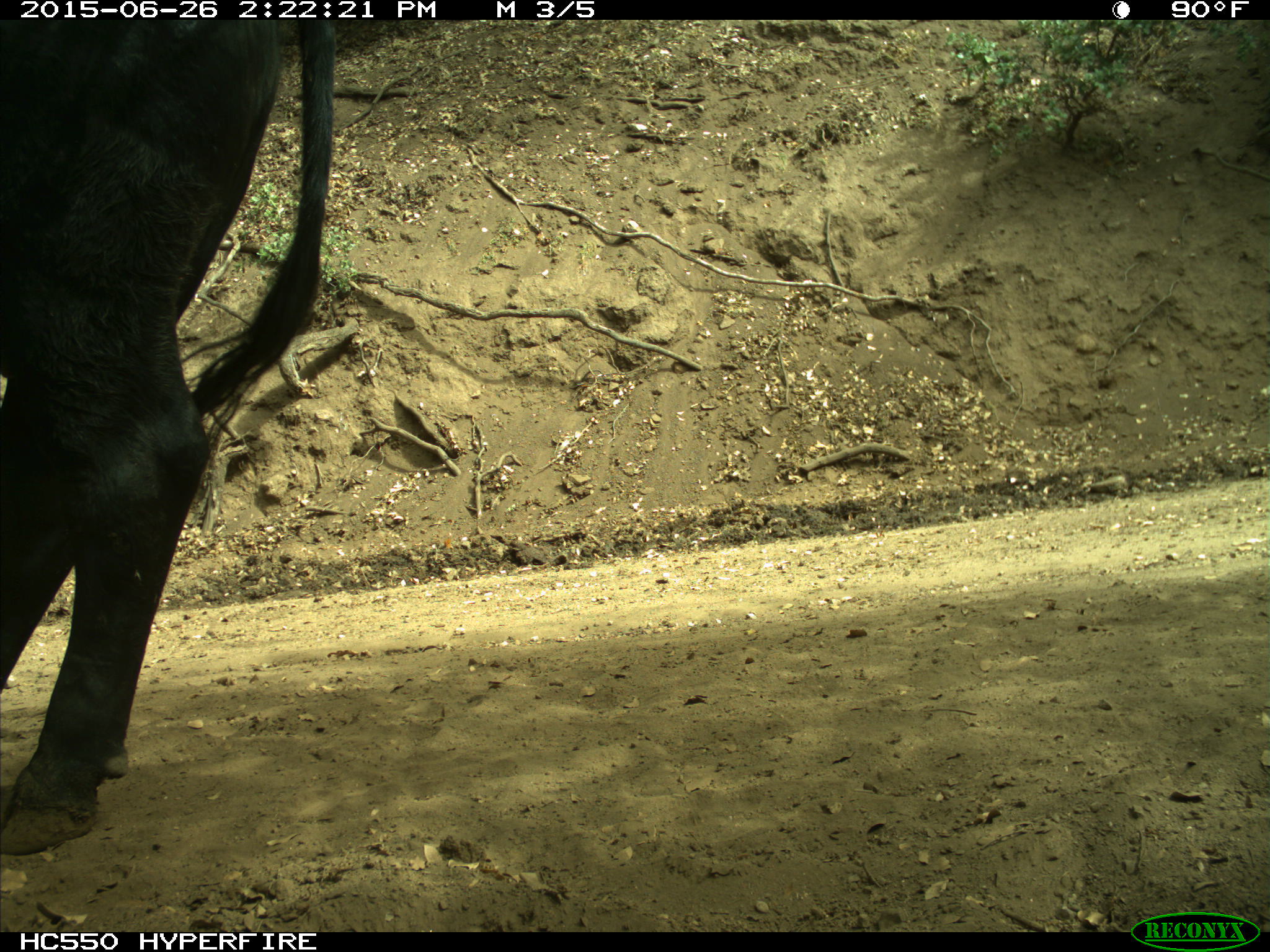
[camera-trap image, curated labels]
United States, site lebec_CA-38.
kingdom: Animalia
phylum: Chordata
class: Mammalia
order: Artiodactyla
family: Bovidae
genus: Bos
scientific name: Bos taurus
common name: domestic cow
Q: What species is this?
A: Bos taurus (domestic cow).